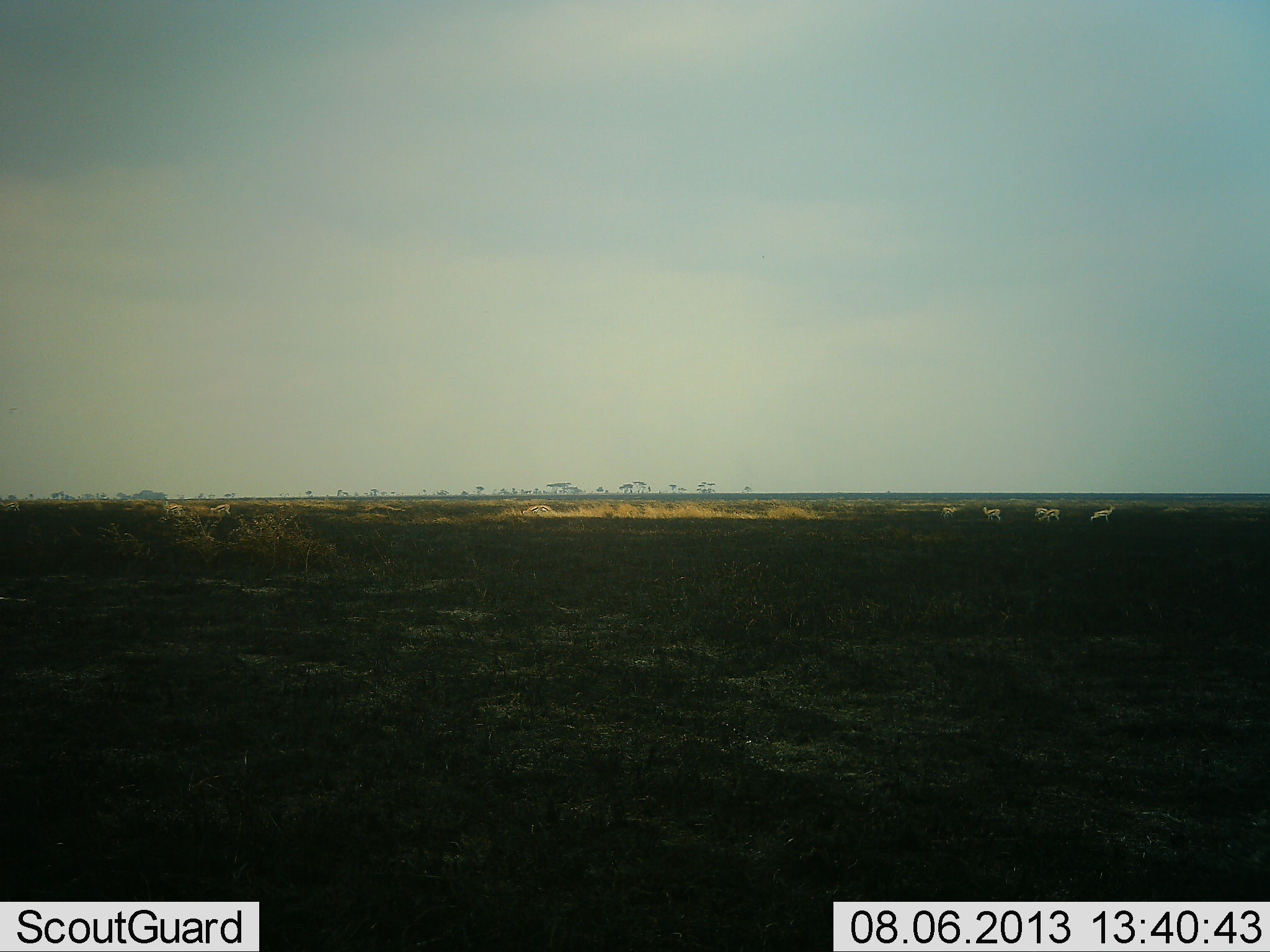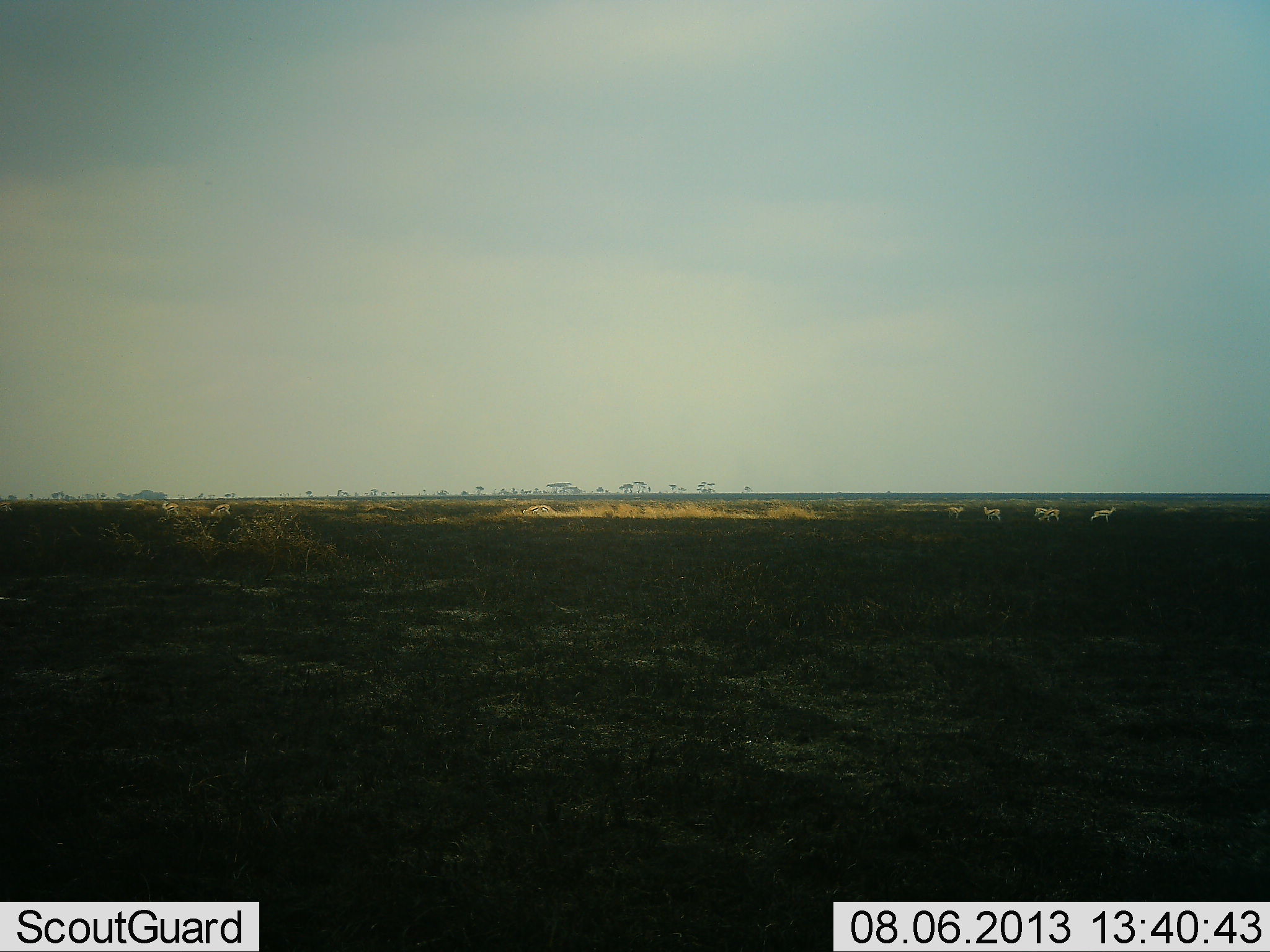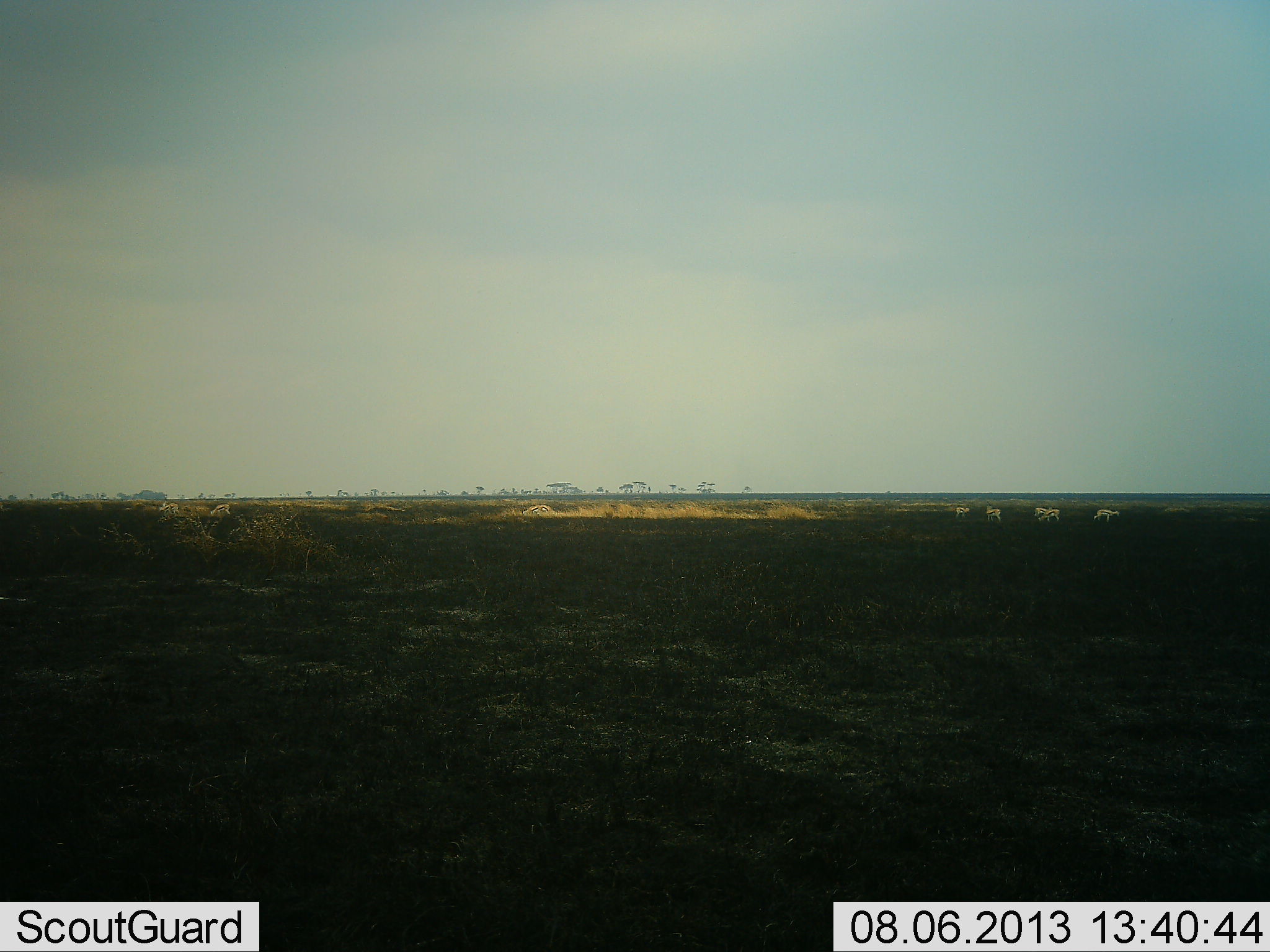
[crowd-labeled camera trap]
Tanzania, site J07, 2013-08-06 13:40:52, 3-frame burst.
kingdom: Animalia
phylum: Chordata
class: Mammalia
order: Artiodactyla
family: Bovidae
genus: Eudorcas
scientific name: Eudorcas thomsonii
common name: thomson's gazelle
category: gazellethomsons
Gazellethomsons (thomson's gazelle) (Eudorcas thomsonii), count 7. Behavior (volunteer vote fractions): standing 43%, resting 0%, moving 57%, interacting 0%. Young present (vote fraction): 0%. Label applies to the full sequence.